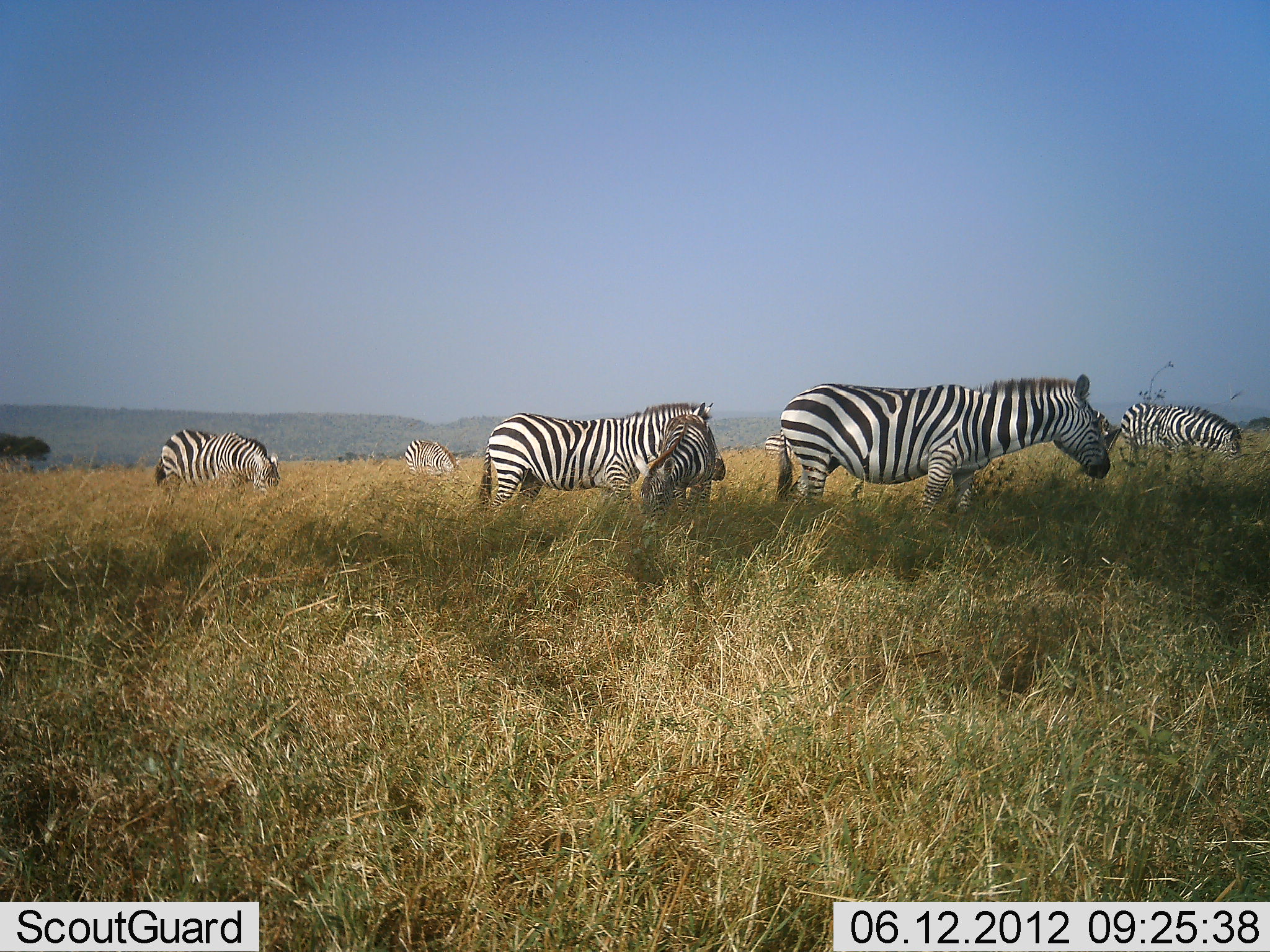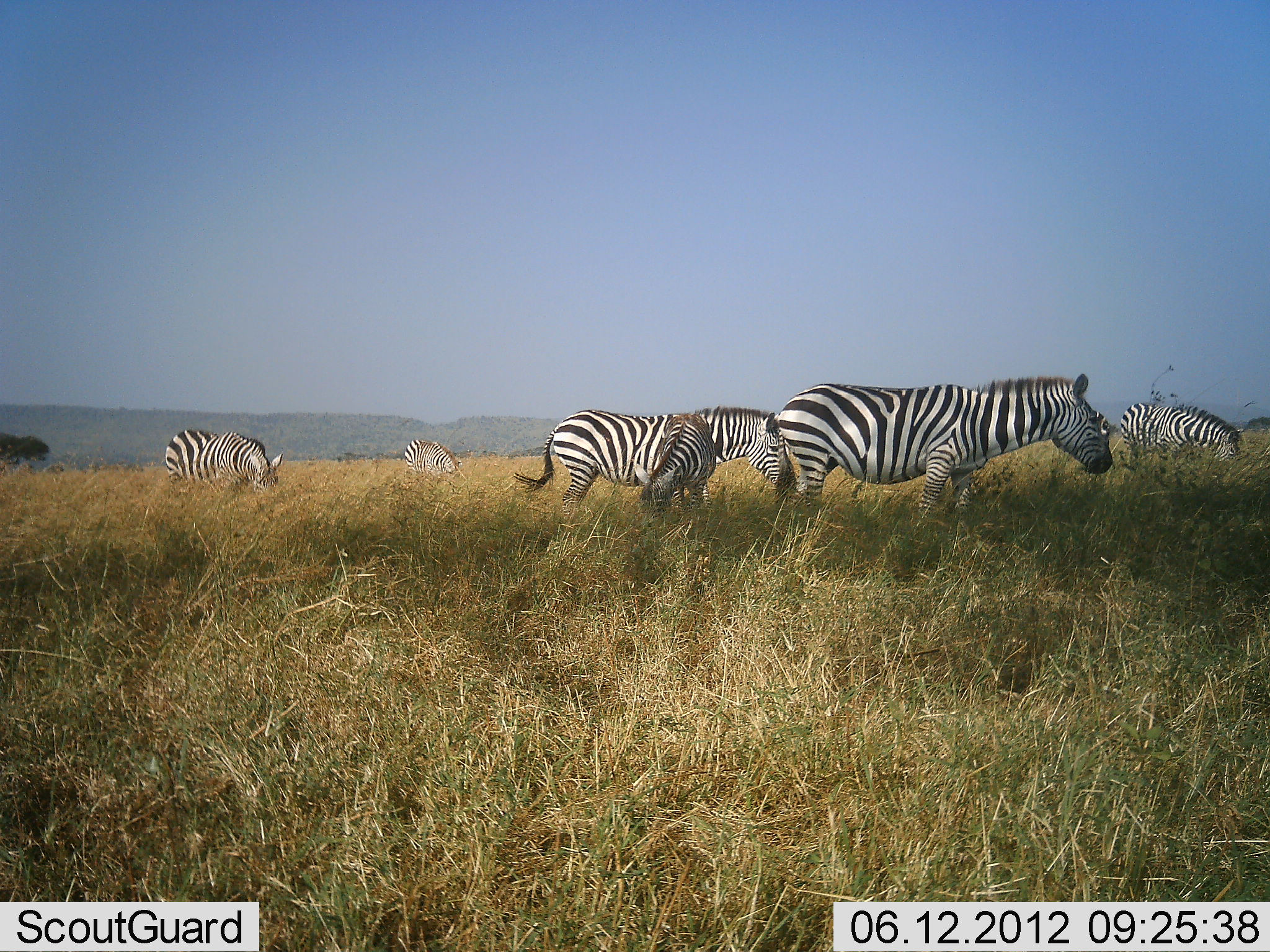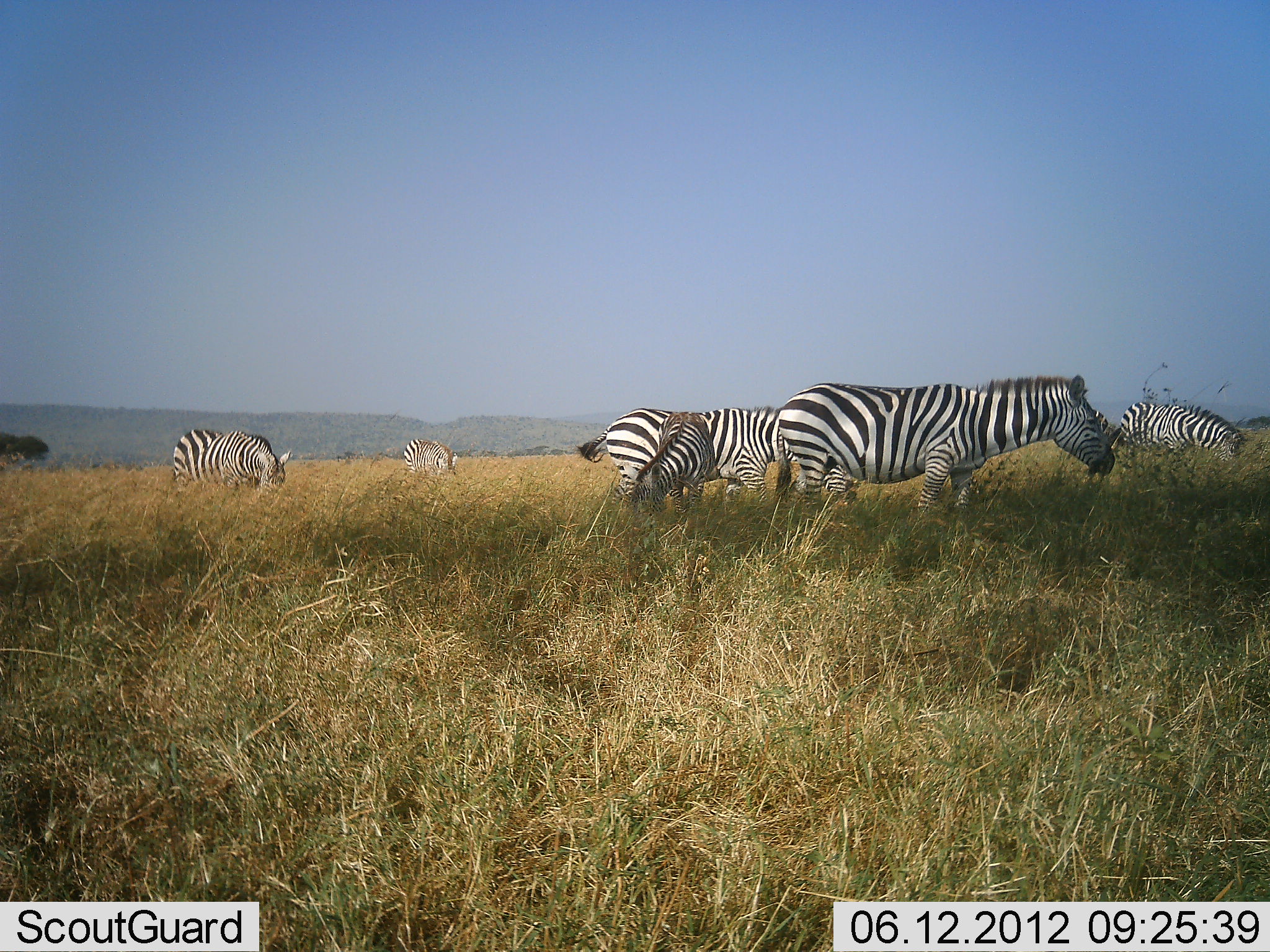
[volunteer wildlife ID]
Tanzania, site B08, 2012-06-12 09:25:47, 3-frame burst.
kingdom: Animalia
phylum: Chordata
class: Mammalia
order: Perissodactyla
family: Equidae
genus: Equus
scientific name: Equus quagga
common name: plains zebra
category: zebra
Zebra (plains zebra) (Equus quagga), count 7. Behavior (volunteer vote fractions): standing 60%, resting 0%, moving 30%, interacting 0%. Young present (vote fraction): 30%. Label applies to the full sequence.